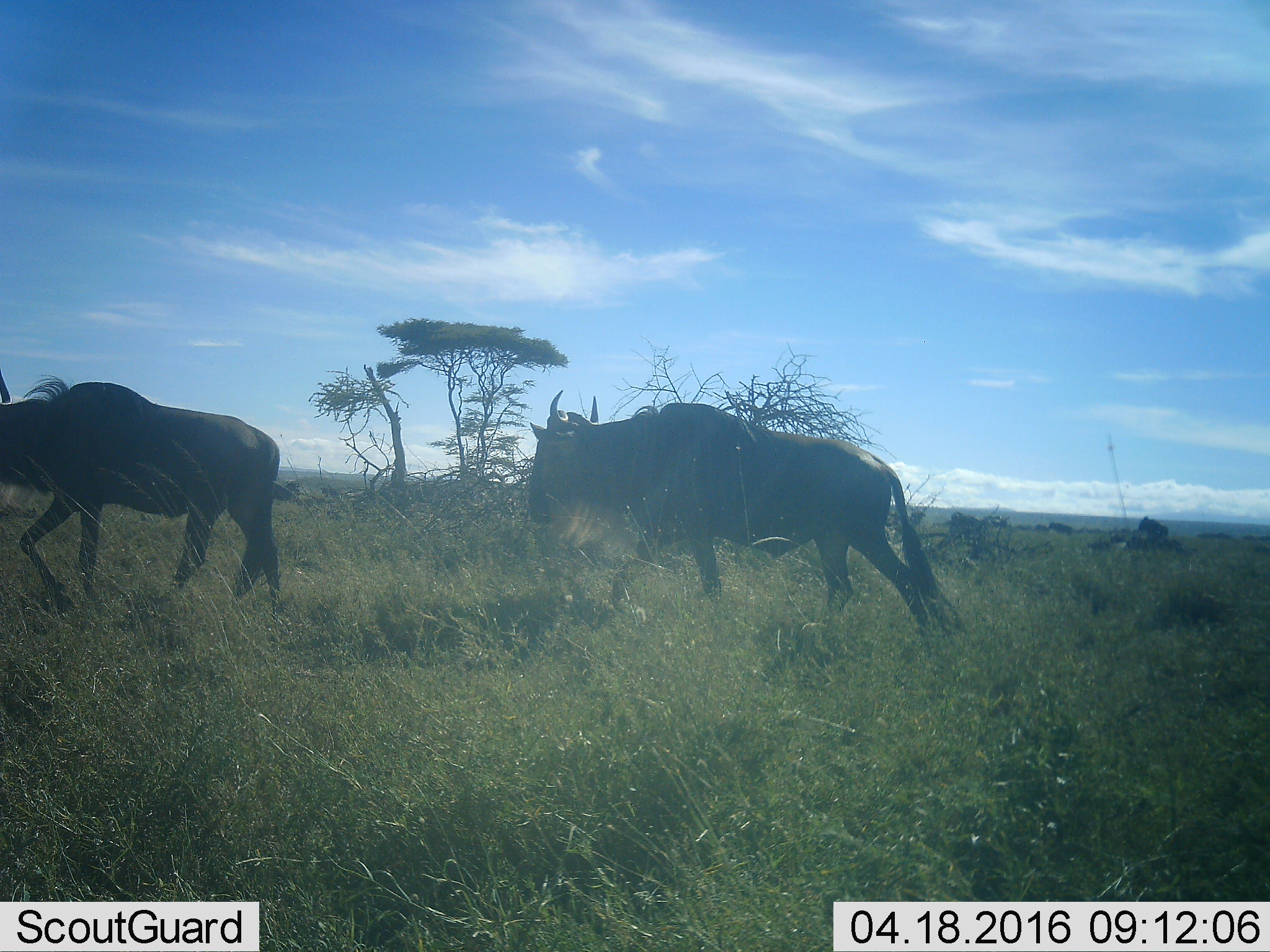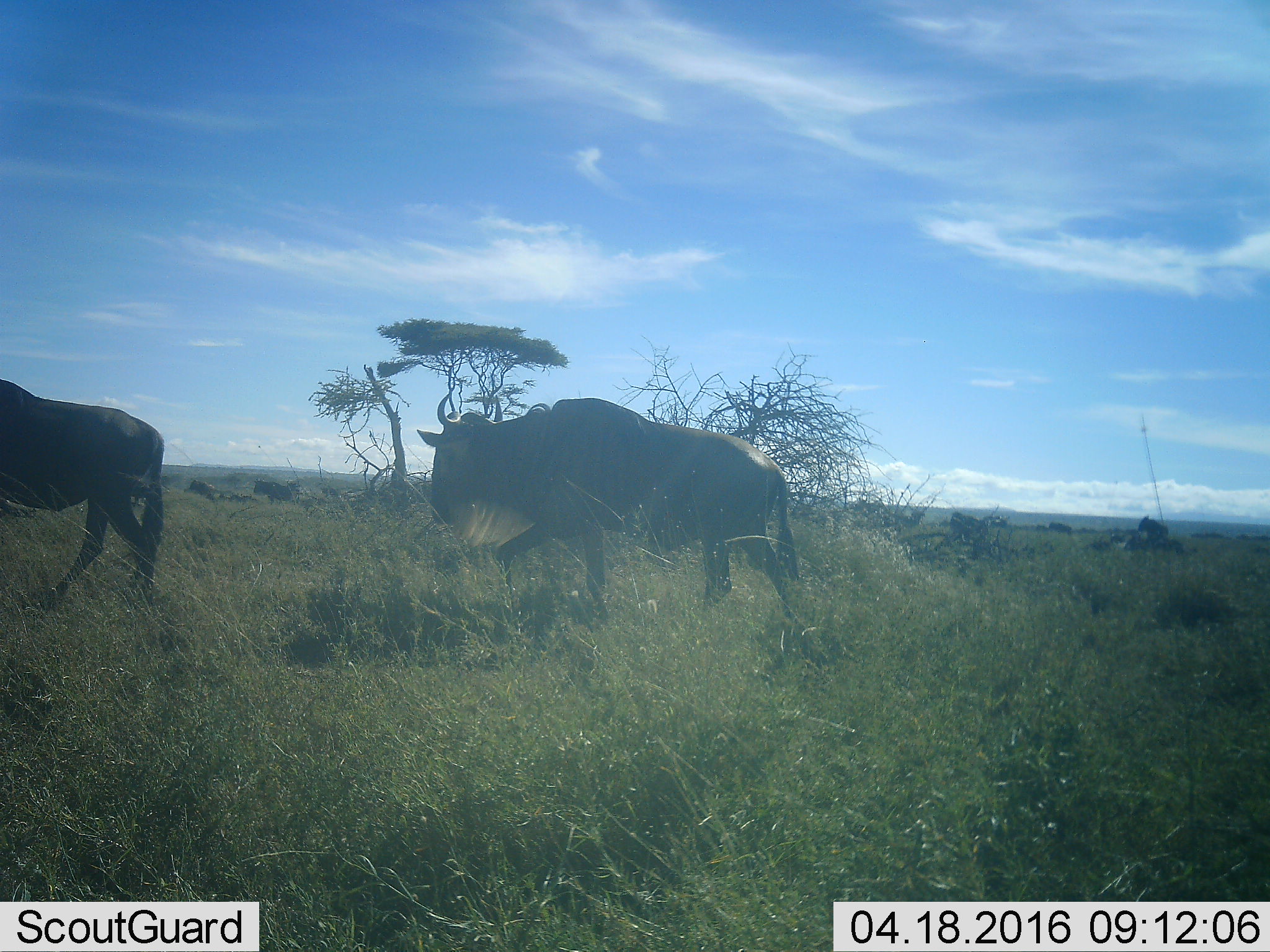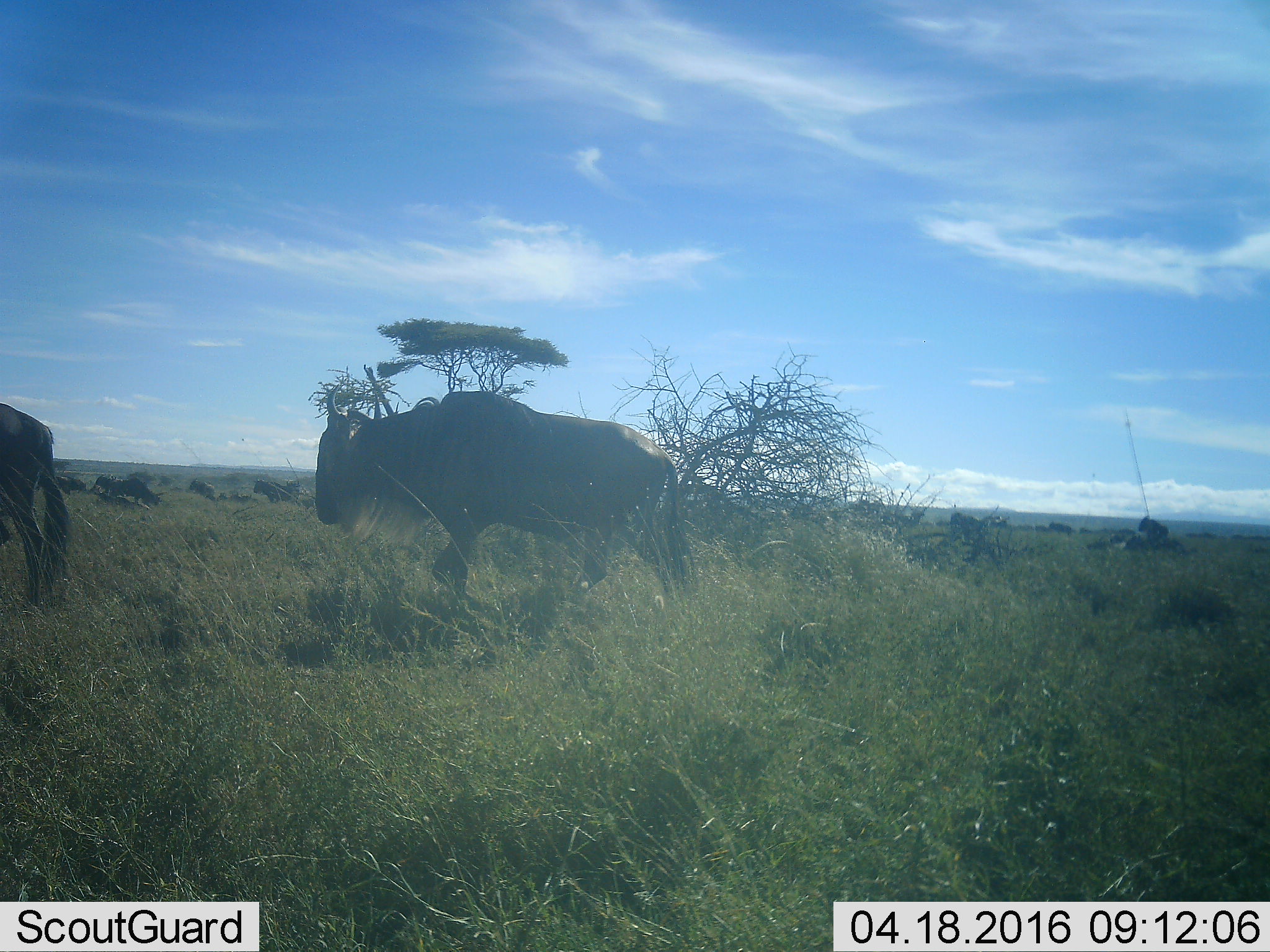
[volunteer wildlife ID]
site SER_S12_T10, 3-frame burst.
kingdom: Animalia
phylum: Chordata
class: Mammalia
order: Artiodactyla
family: Bovidae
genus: Connochaetes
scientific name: Connochaetes taurinus taurinus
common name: blue wildebeest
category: wildebeestblue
Wildebeestblue (blue wildebeest) (Connochaetes taurinus taurinus), count 11-50. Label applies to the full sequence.